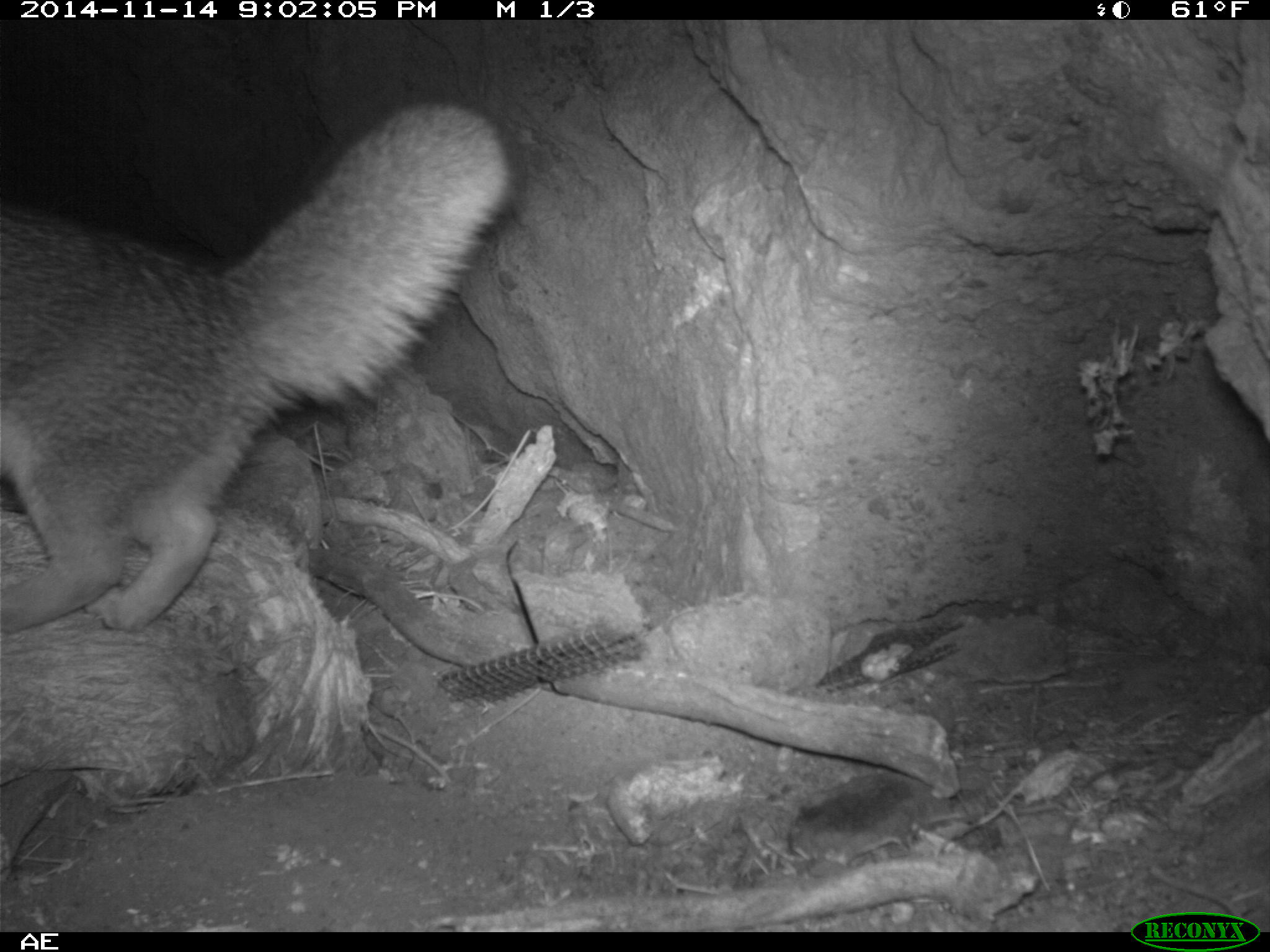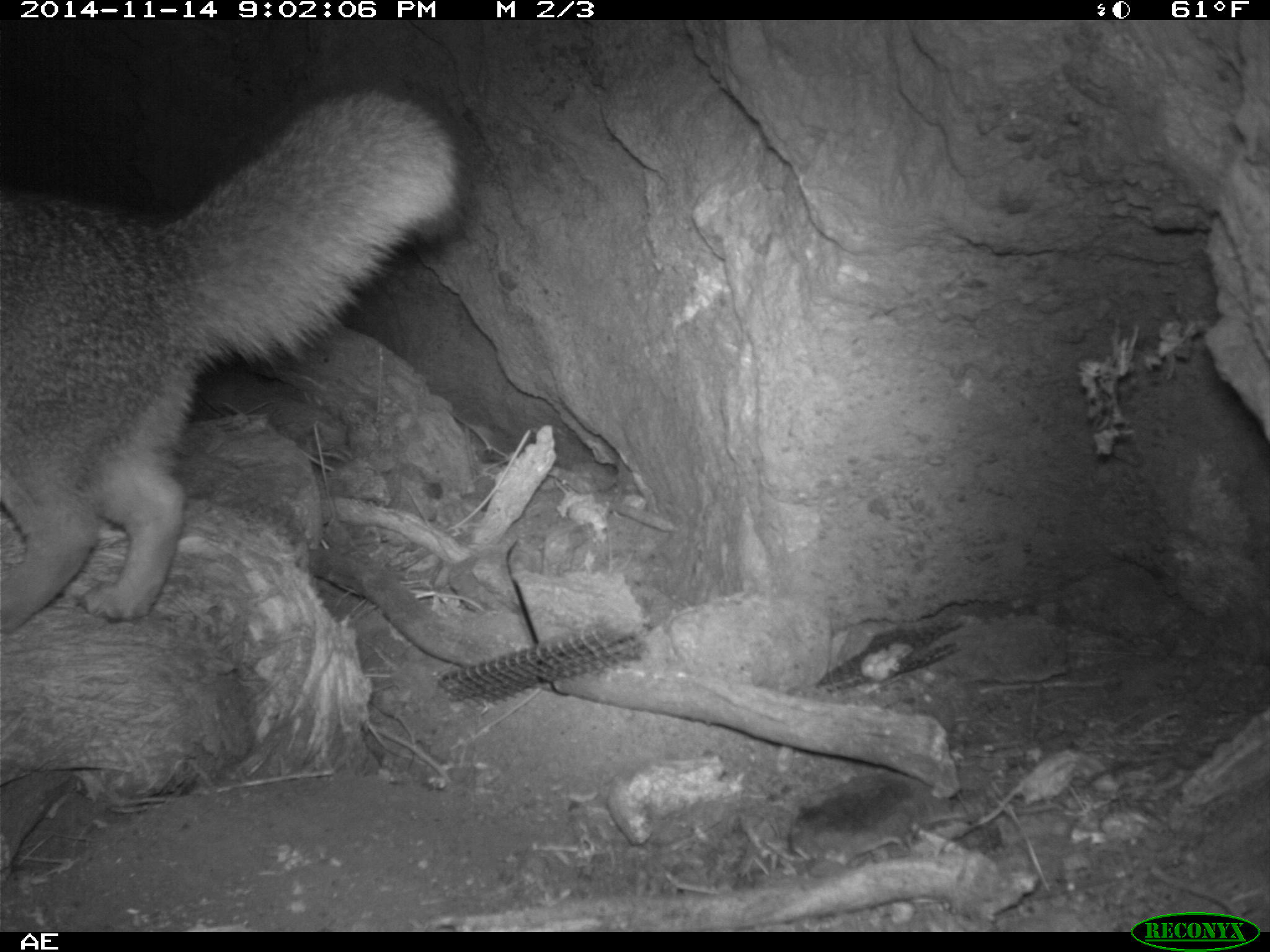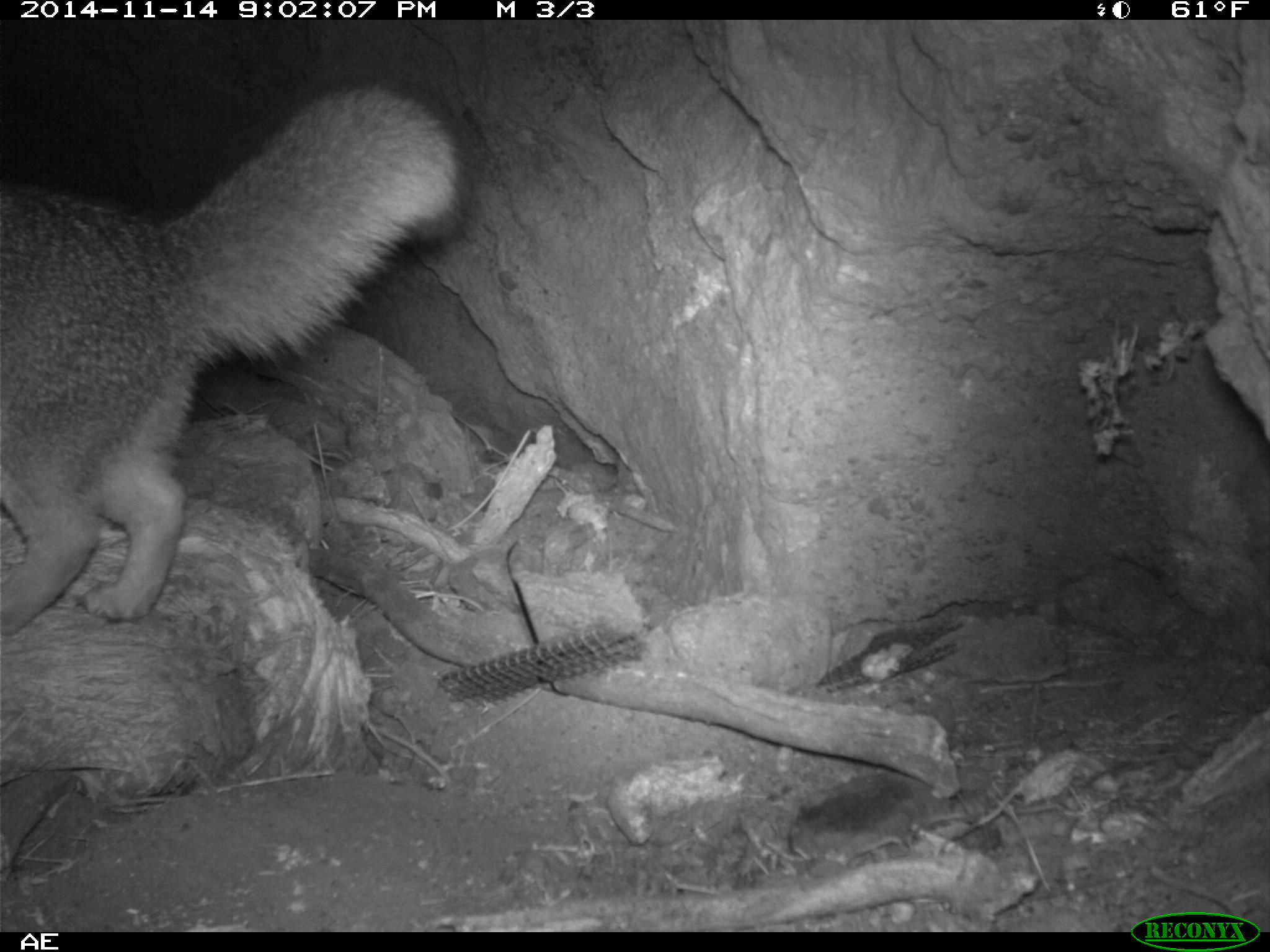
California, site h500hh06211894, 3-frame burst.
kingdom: Animalia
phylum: Chordata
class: Mammalia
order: Carnivora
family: Canidae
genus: Urocyon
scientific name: Urocyon littoralis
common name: island fox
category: fox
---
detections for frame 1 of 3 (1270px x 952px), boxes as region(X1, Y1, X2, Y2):
fox: region(0, 96, 516, 635)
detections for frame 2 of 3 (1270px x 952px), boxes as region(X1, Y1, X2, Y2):
fox: region(0, 77, 467, 635)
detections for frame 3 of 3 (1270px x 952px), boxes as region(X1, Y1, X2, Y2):
fox: region(0, 64, 477, 635)